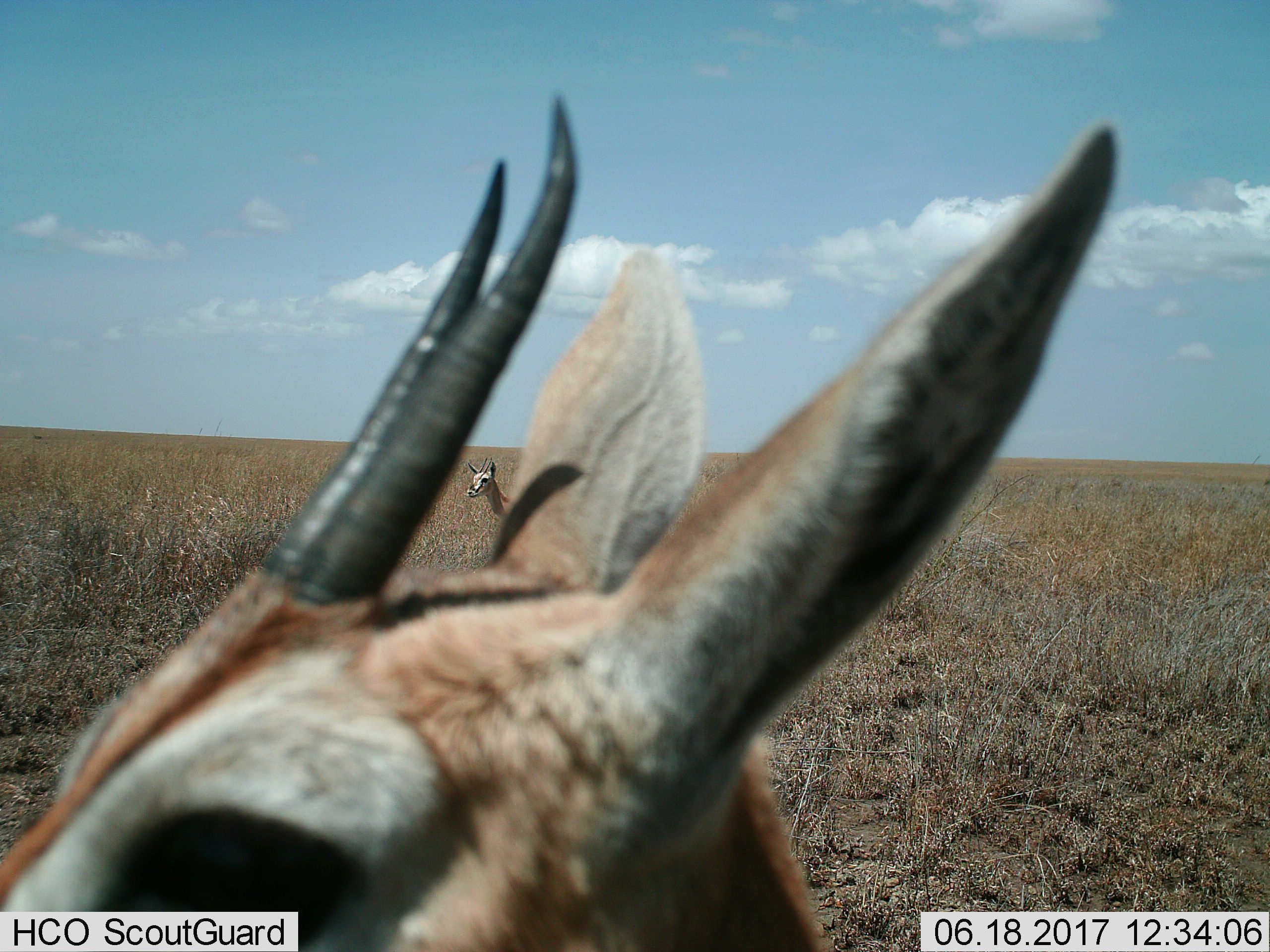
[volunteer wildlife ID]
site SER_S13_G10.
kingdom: Animalia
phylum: Chordata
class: Mammalia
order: Artiodactyla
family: Bovidae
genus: Eudorcas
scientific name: Eudorcas thomsonii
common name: thomson's gazelle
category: gazellethomsons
Gazellethomsons (thomson's gazelle) (Eudorcas thomsonii), count 2. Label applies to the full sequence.